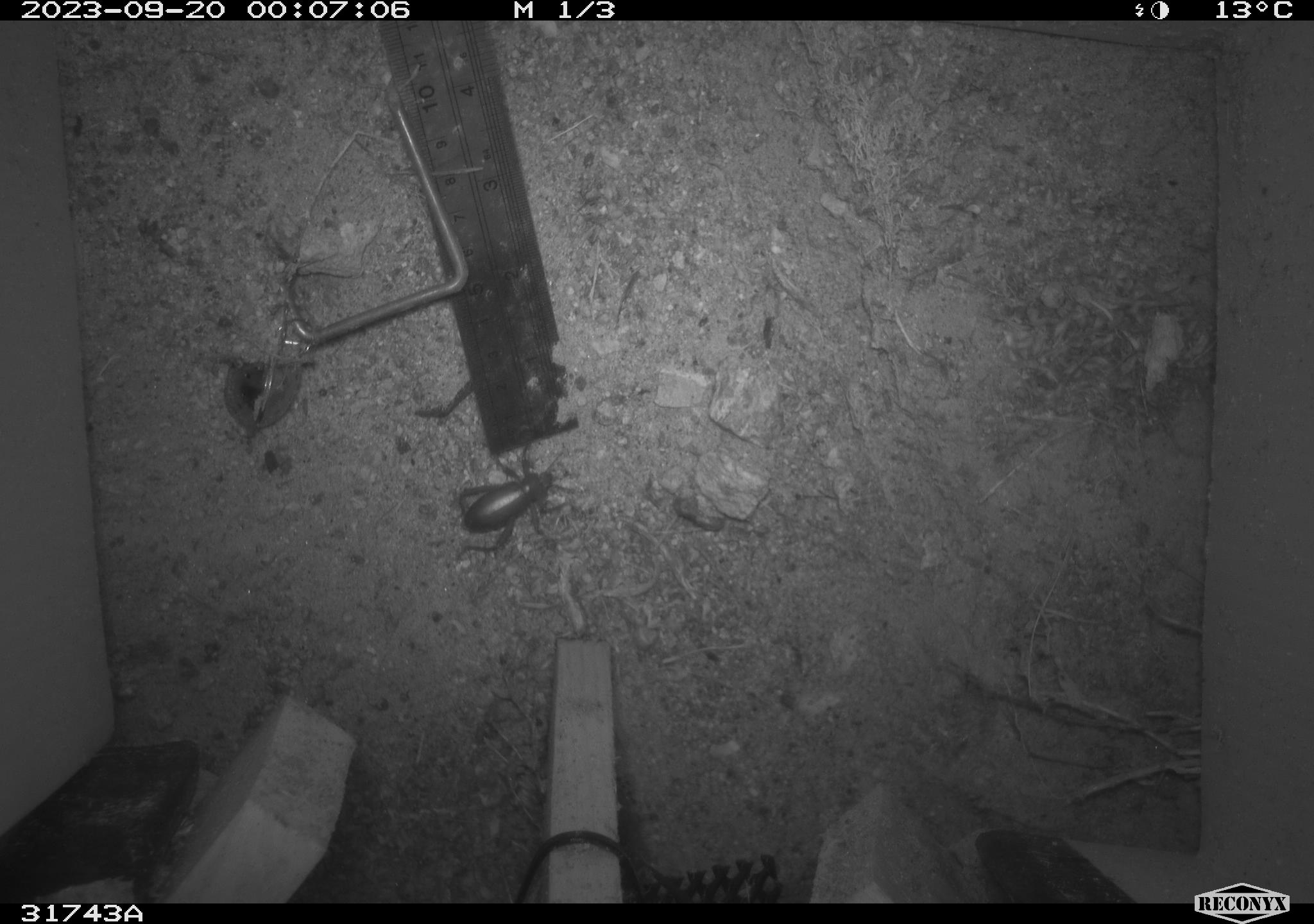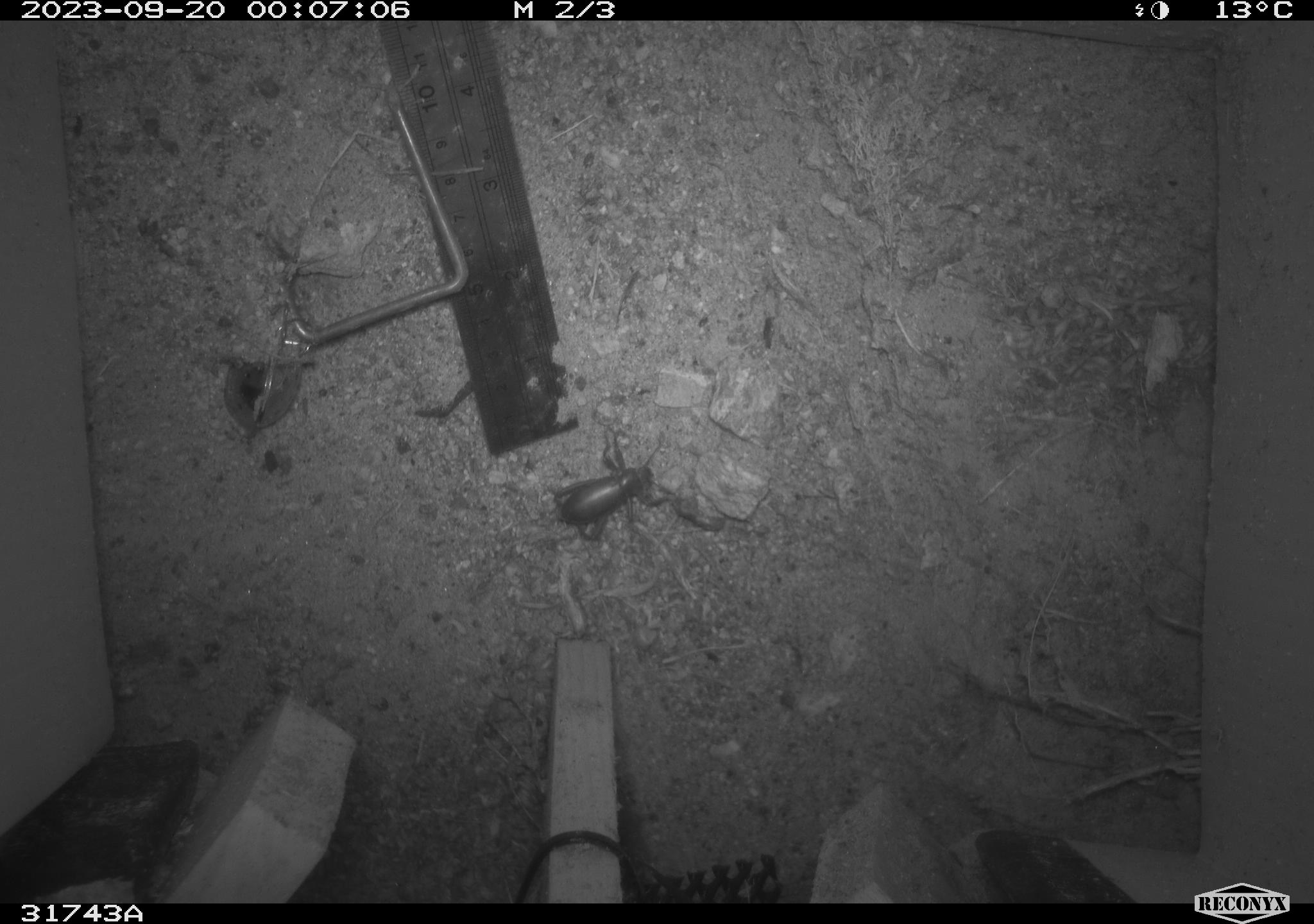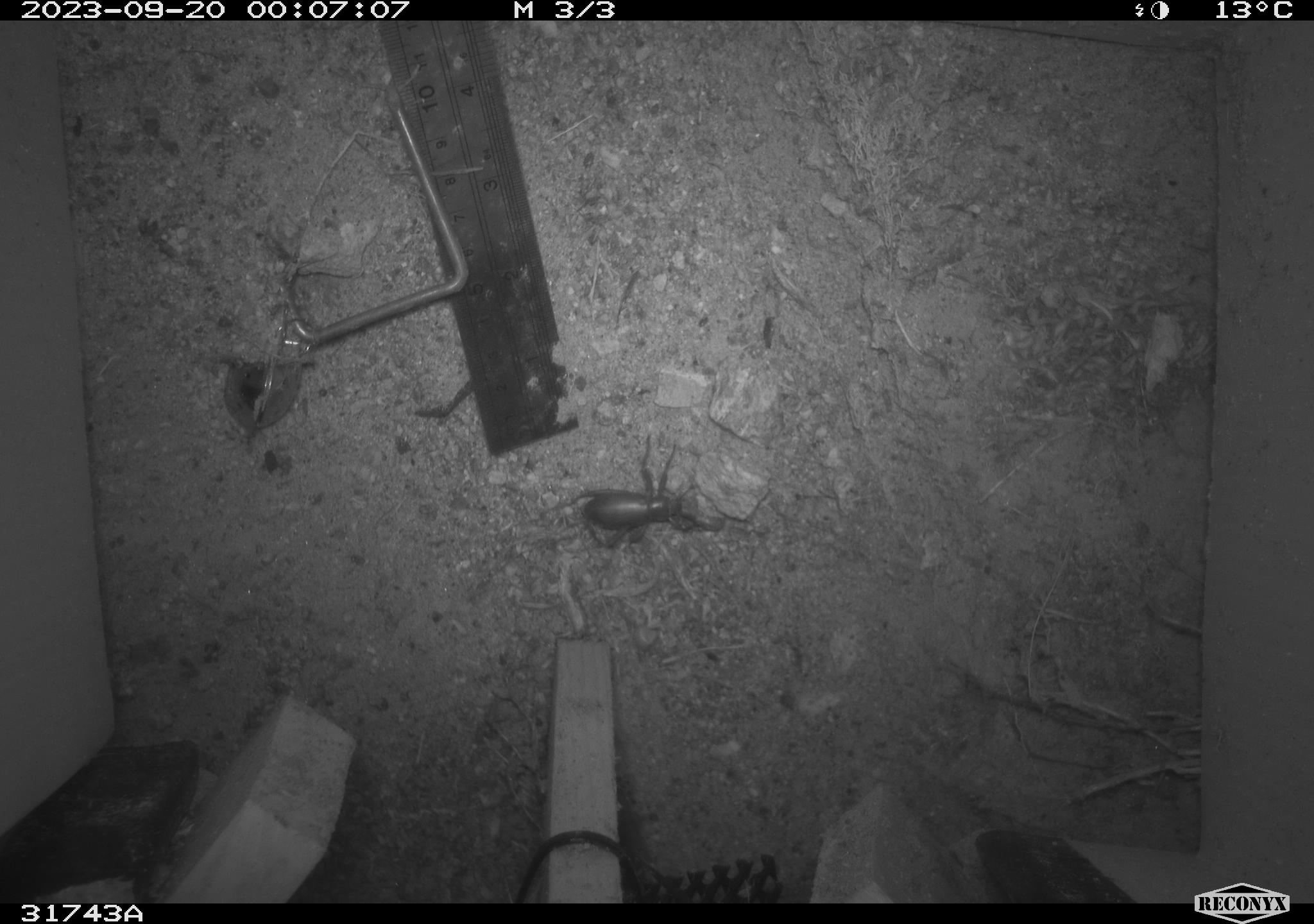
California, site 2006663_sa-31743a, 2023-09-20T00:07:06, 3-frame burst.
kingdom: Animalia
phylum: Arthropoda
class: Insecta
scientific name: Insecta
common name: insect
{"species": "insect (Insecta)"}